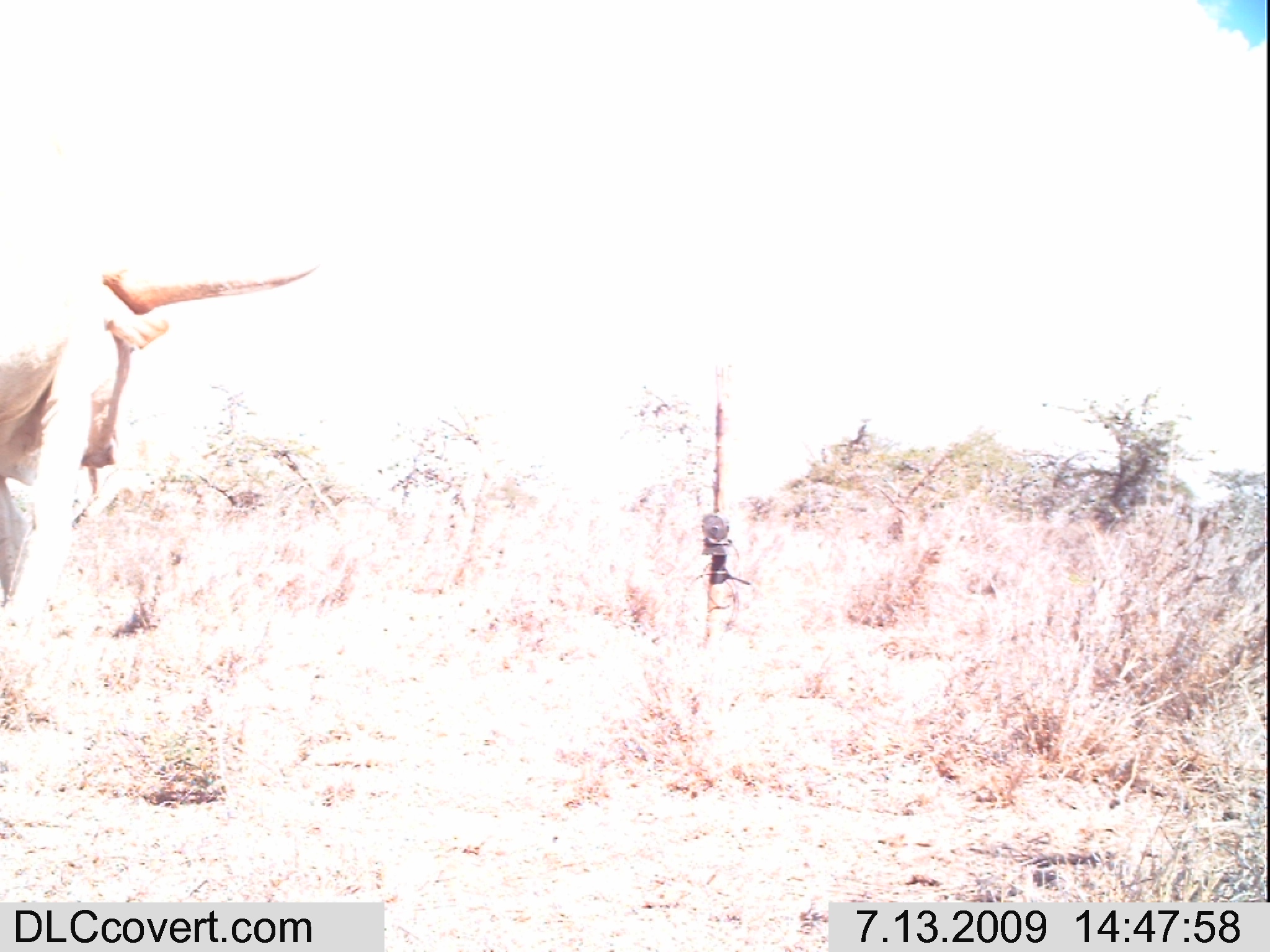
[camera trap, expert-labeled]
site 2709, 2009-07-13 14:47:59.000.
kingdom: Animalia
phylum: Chordata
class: Mammalia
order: Artiodactyla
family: Bovidae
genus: Bos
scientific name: Bos taurus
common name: domestic cattle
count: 1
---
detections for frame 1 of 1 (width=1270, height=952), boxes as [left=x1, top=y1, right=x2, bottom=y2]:
bos taurus: [left=1, top=262, right=319, bottom=600]